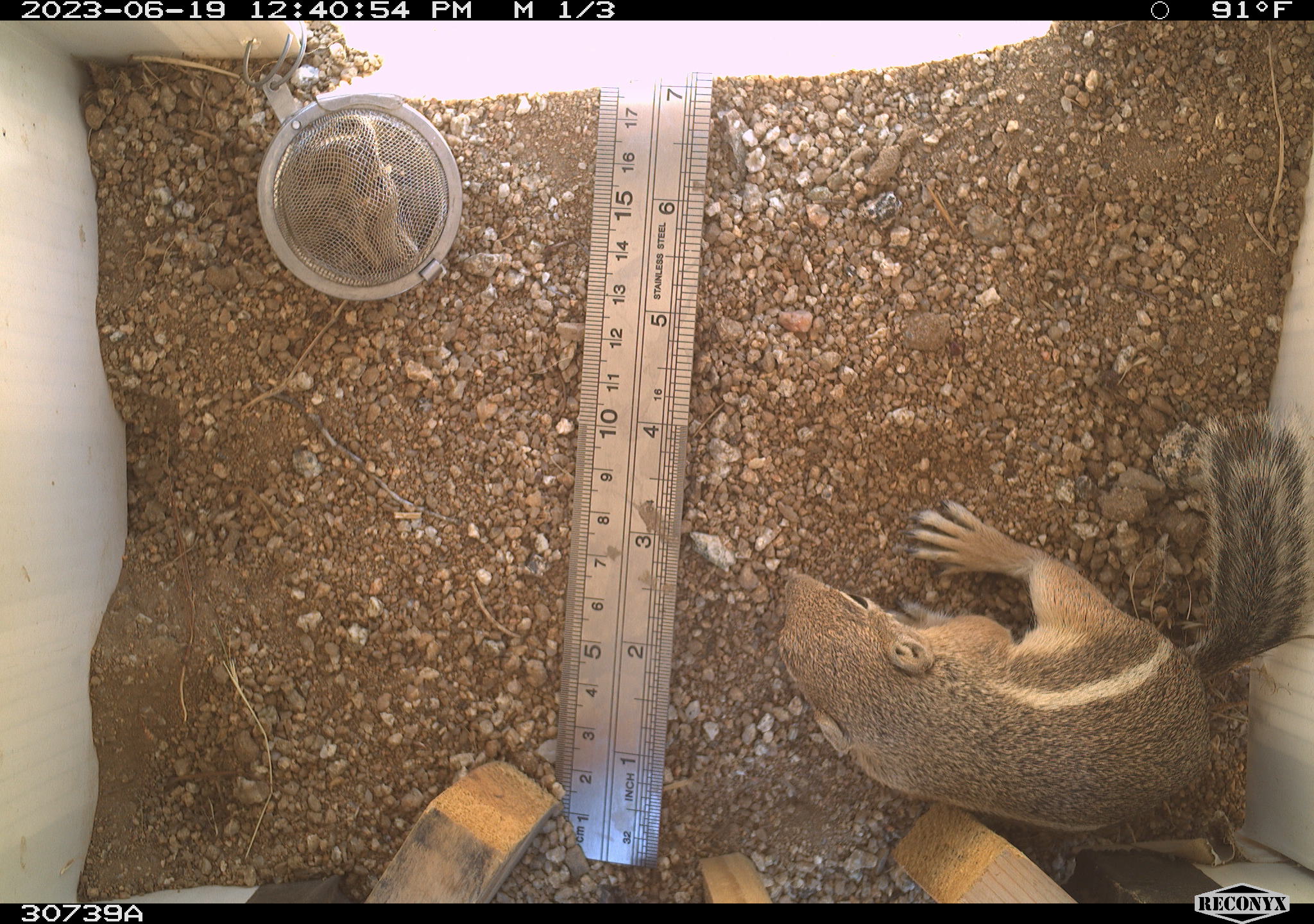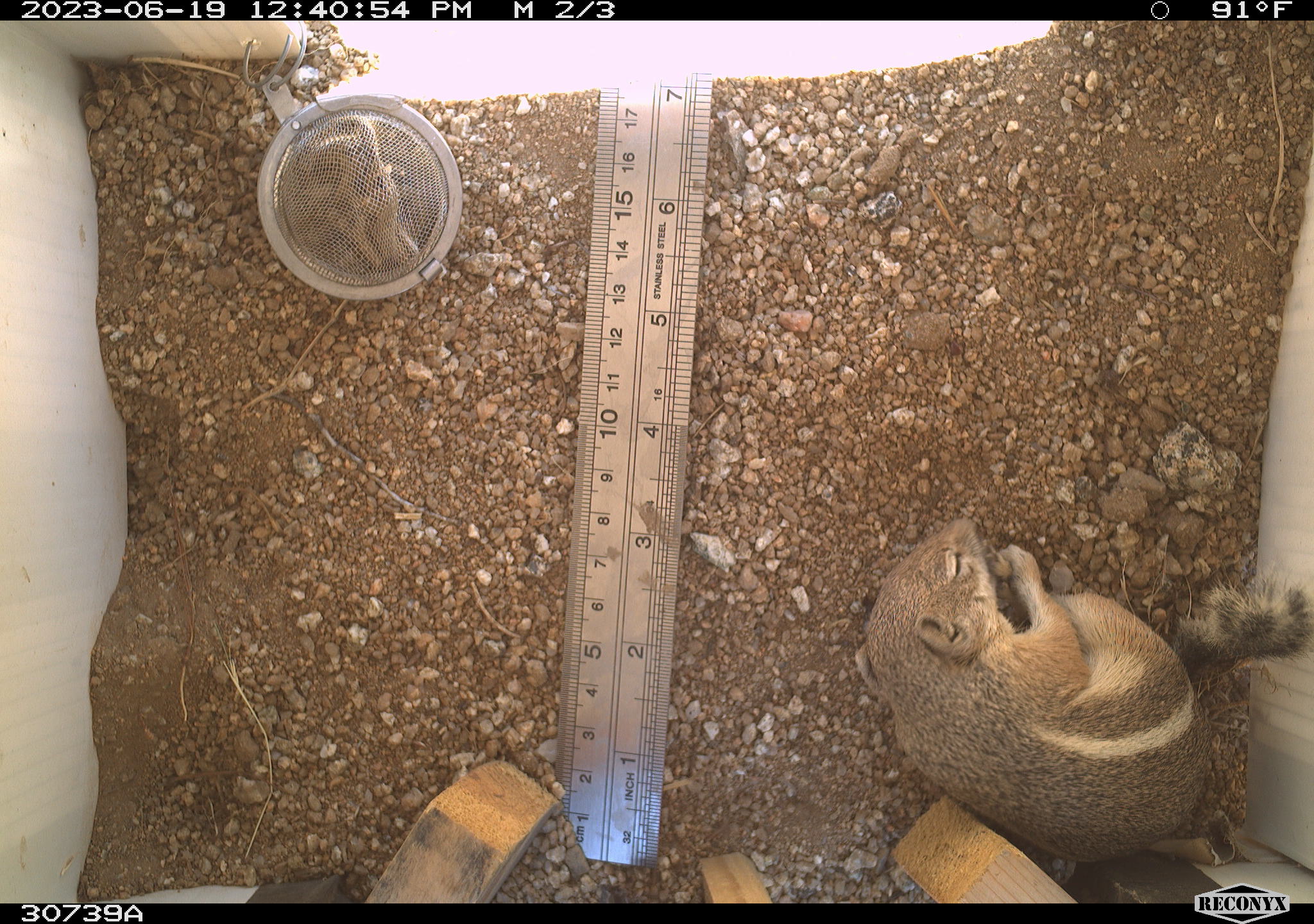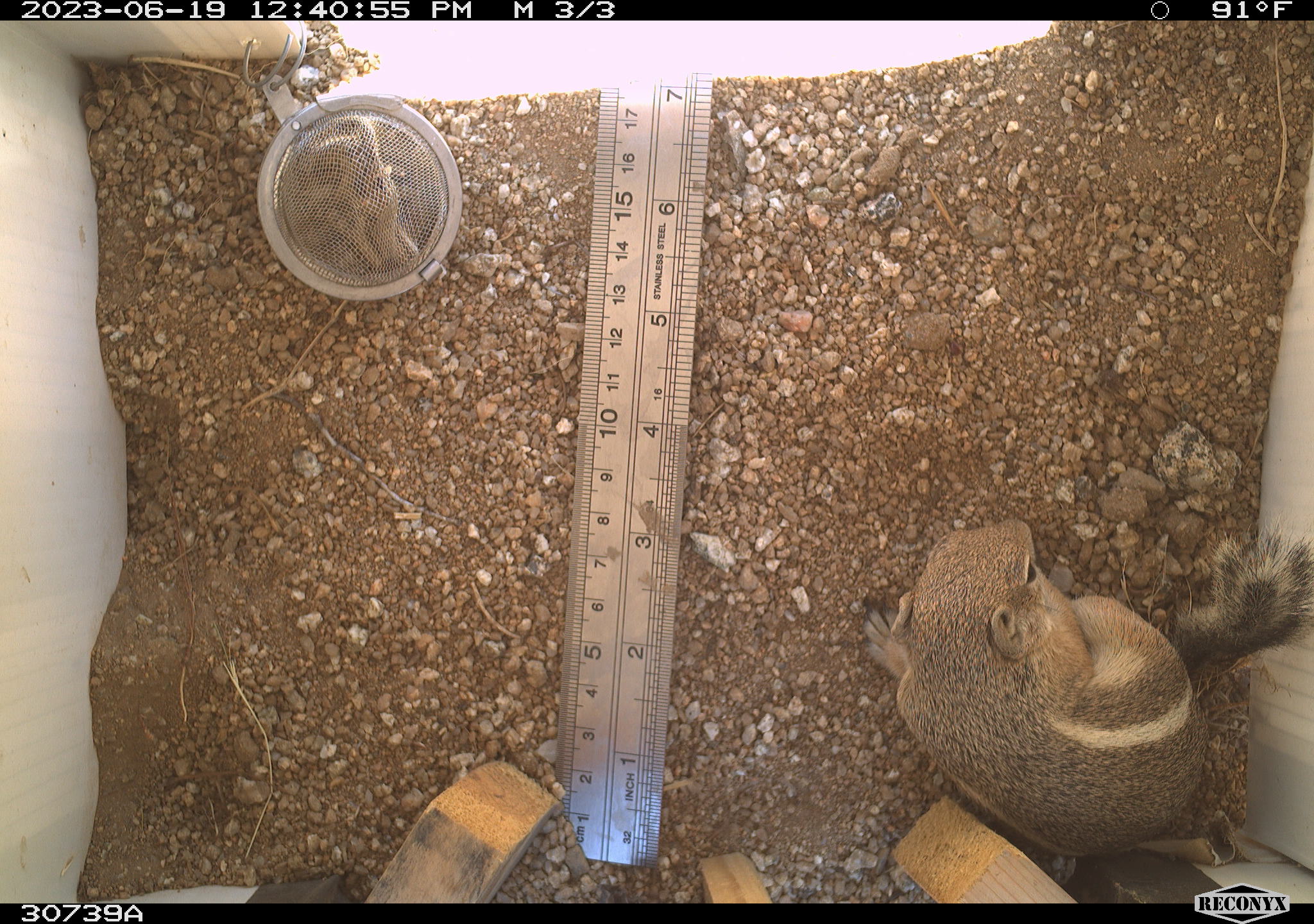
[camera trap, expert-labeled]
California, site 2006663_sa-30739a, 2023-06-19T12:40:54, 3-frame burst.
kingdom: Animalia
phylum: Chordata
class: Mammalia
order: Rodentia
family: Sciuridae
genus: Ammospermophilus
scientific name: Ammospermophilus leucurus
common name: white-tailed antelope squirrel